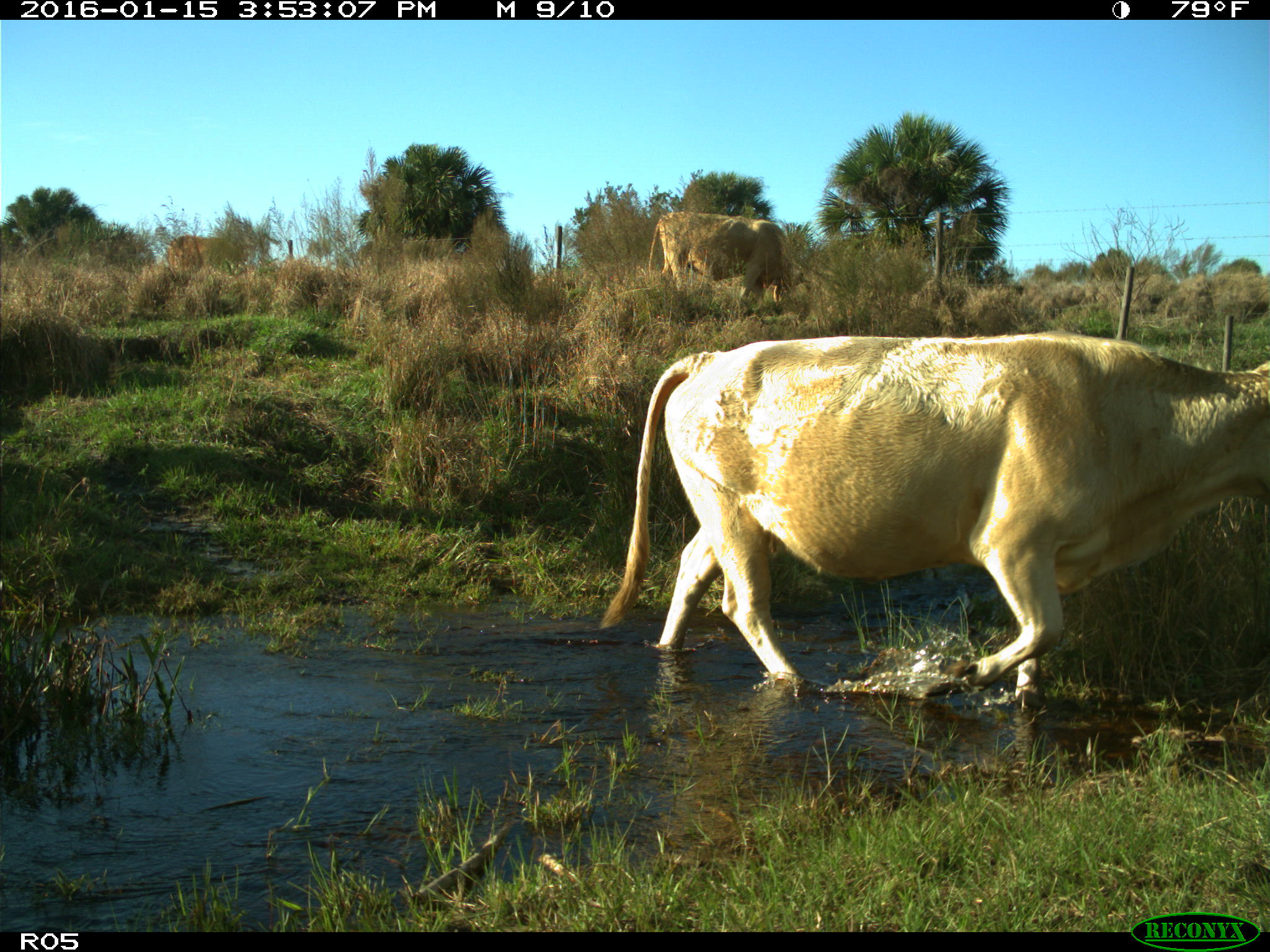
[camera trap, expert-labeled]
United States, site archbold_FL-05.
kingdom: Animalia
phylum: Chordata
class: Mammalia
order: Artiodactyla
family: Bovidae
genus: Bos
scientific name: Bos taurus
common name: domestic cow